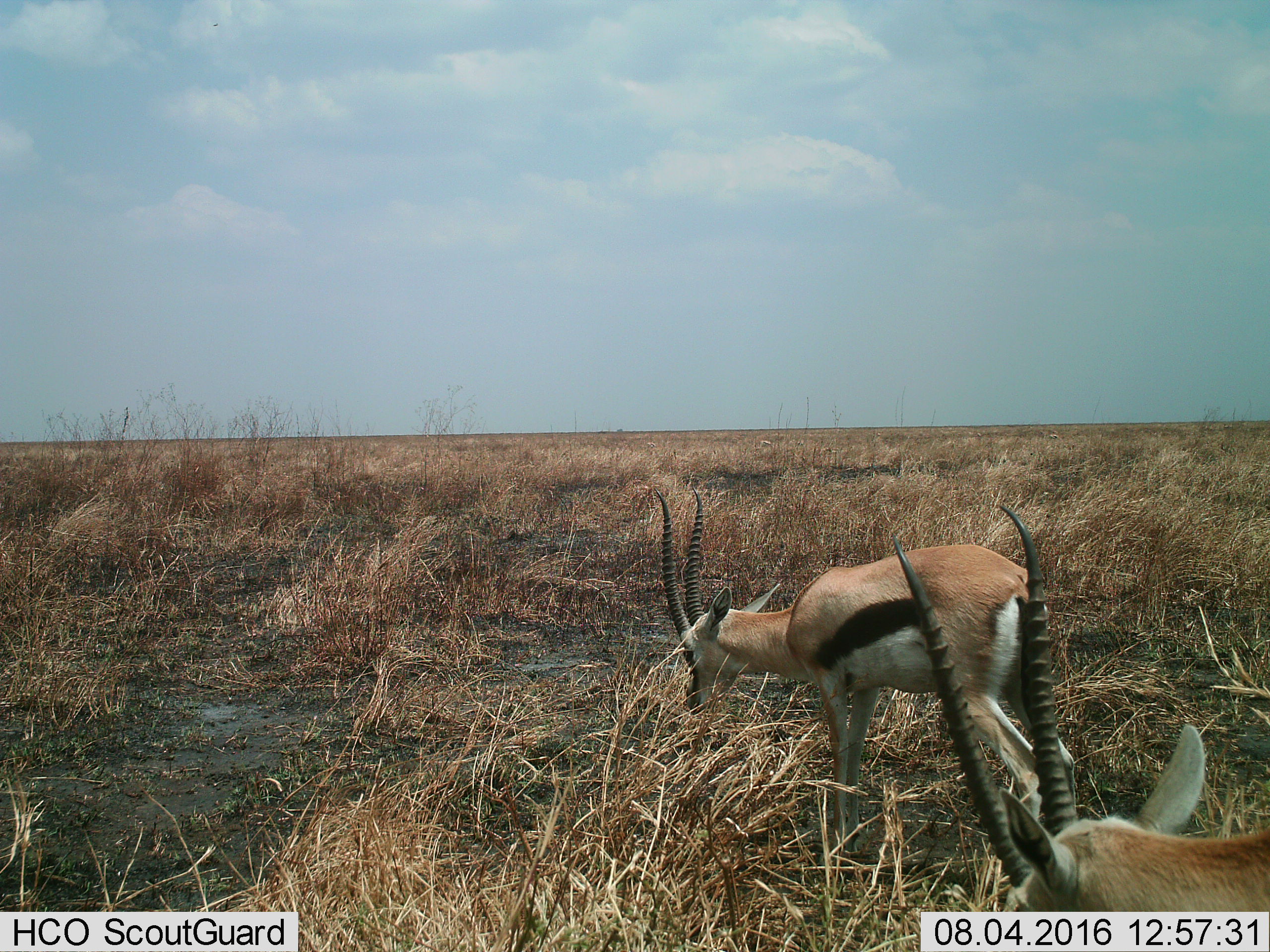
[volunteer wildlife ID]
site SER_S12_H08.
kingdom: Animalia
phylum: Chordata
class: Mammalia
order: Artiodactyla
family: Bovidae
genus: Eudorcas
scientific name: Eudorcas thomsonii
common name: thomson's gazelle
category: gazellethomsons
Gazellethomsons (thomson's gazelle) (Eudorcas thomsonii), count 2. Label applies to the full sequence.